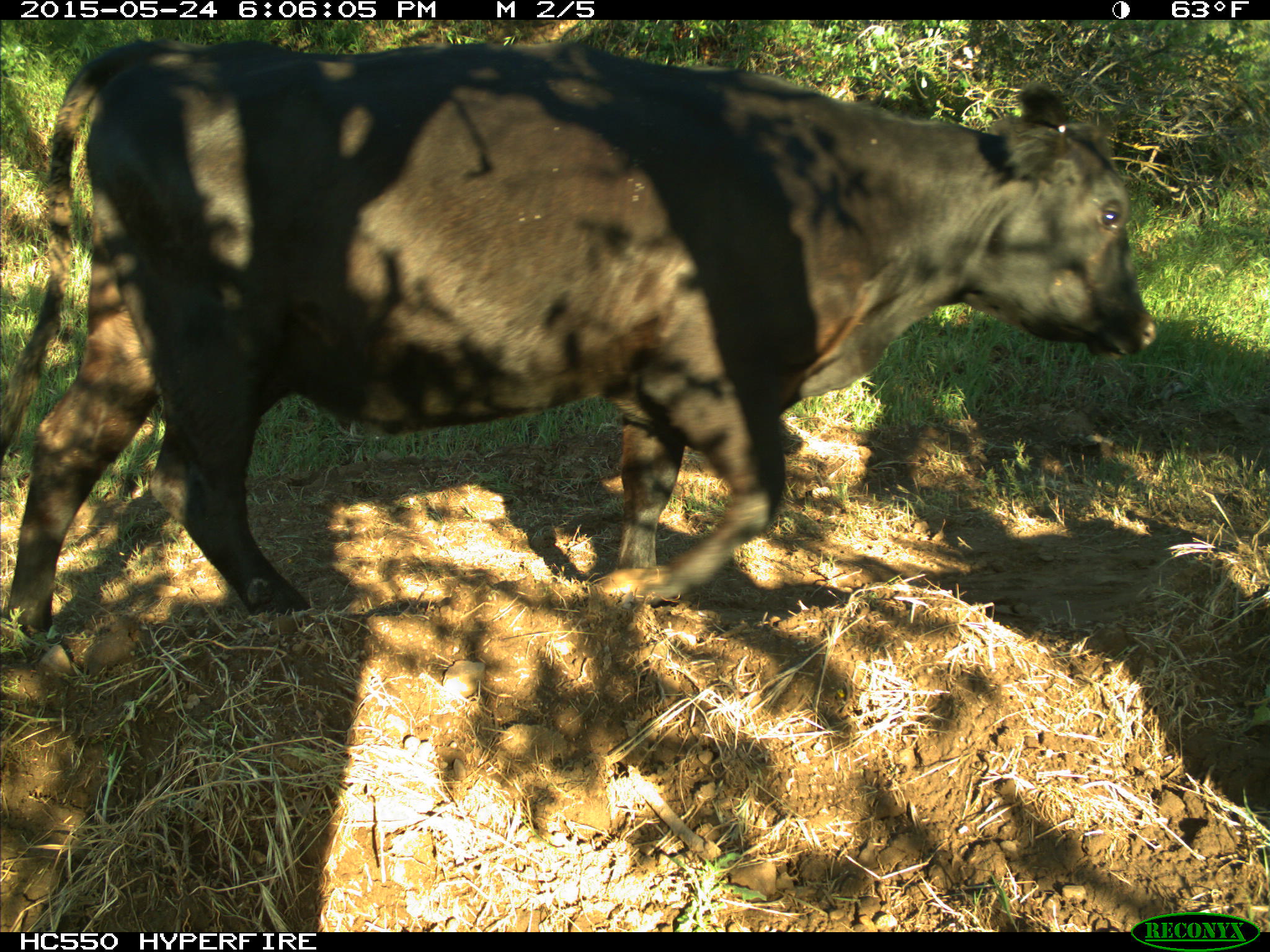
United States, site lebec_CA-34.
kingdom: Animalia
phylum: Chordata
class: Mammalia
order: Artiodactyla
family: Bovidae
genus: Bos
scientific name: Bos taurus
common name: domestic cow